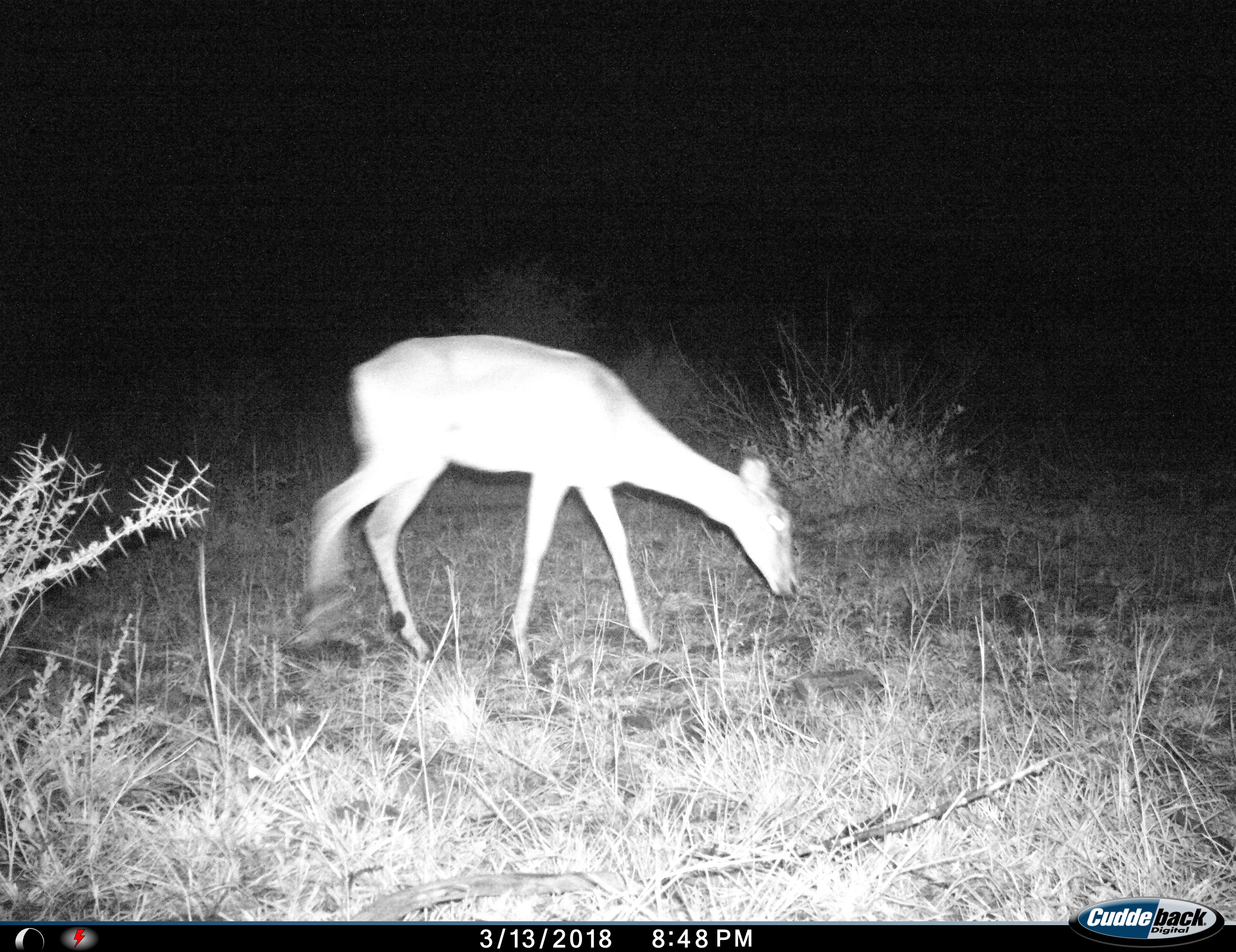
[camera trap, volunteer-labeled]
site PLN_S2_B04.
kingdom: Animalia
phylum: Chordata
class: Mammalia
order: Artiodactyla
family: Bovidae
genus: Aepyceros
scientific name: Aepyceros melampus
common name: impala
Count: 1.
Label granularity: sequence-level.